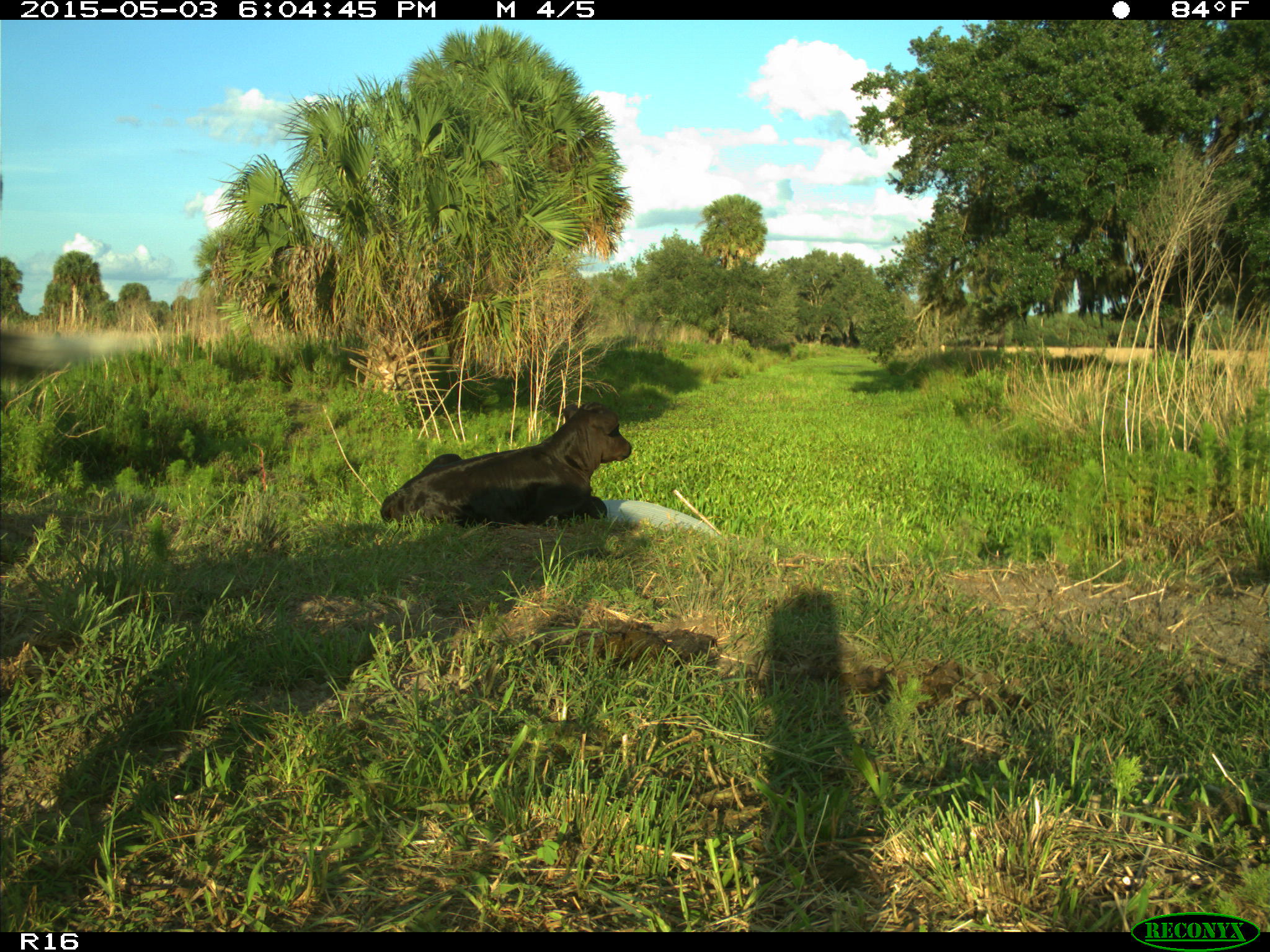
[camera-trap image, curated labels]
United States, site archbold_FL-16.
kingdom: Animalia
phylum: Chordata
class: Mammalia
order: Artiodactyla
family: Bovidae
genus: Bos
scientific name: Bos taurus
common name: domestic cow